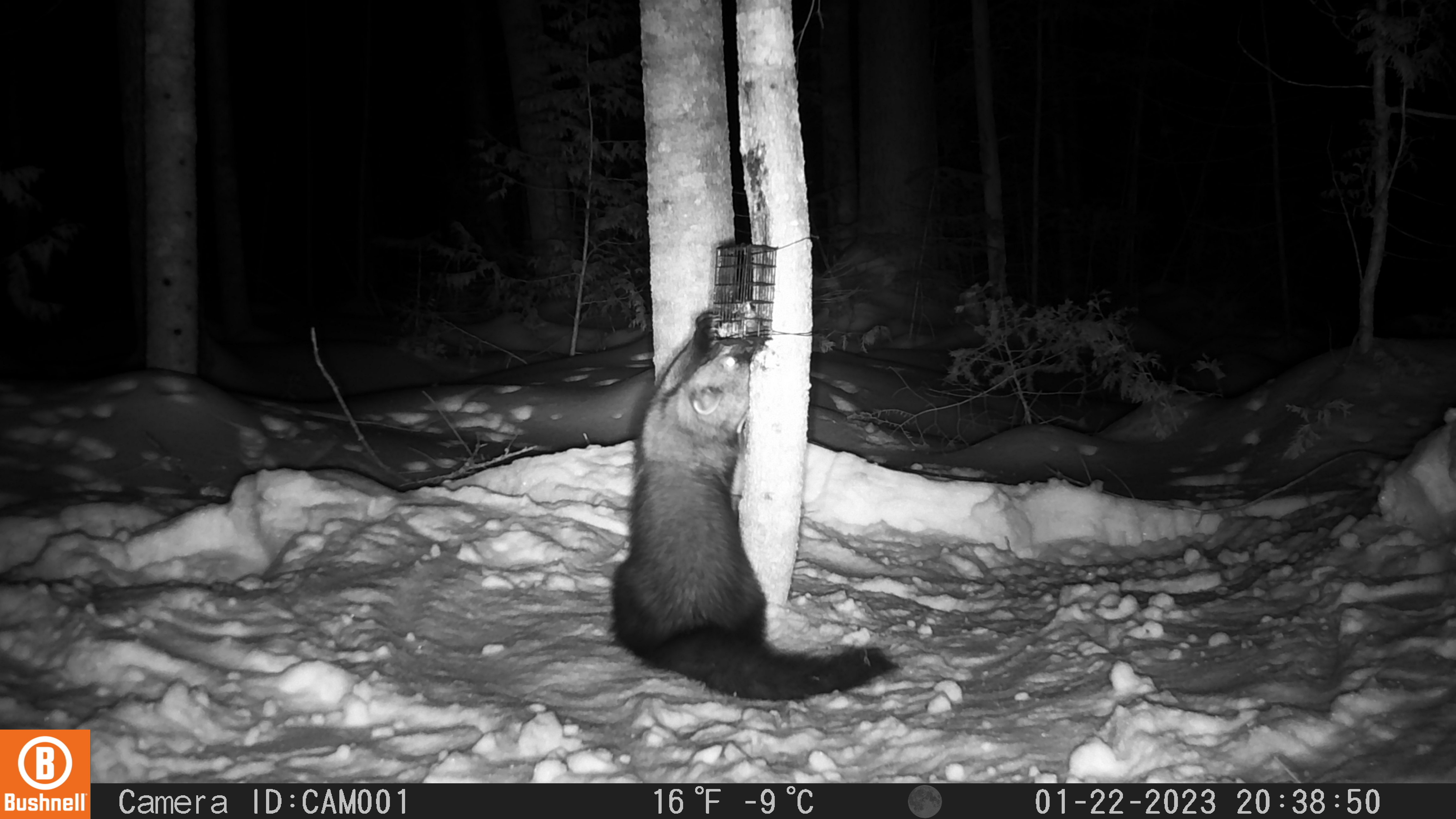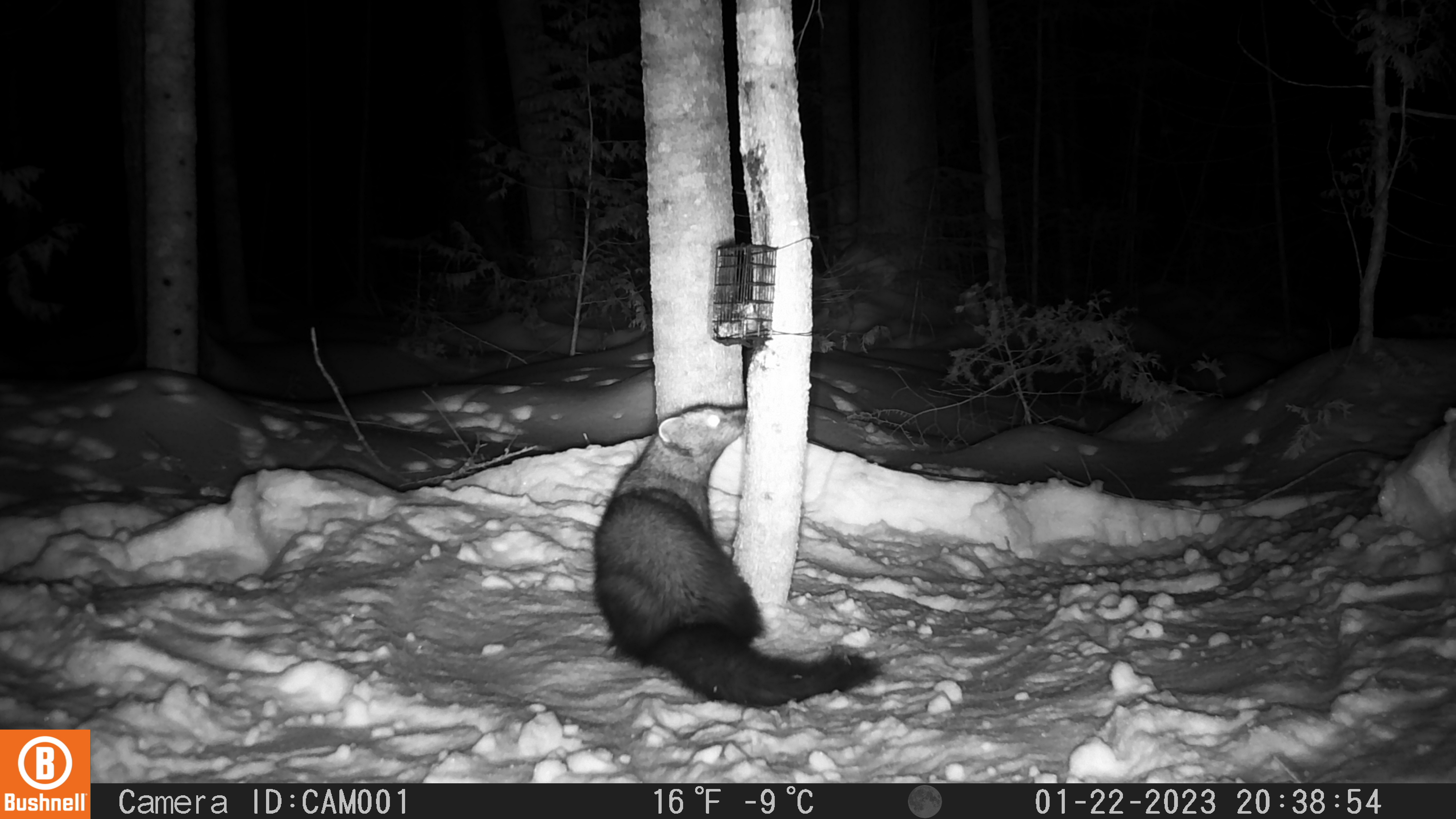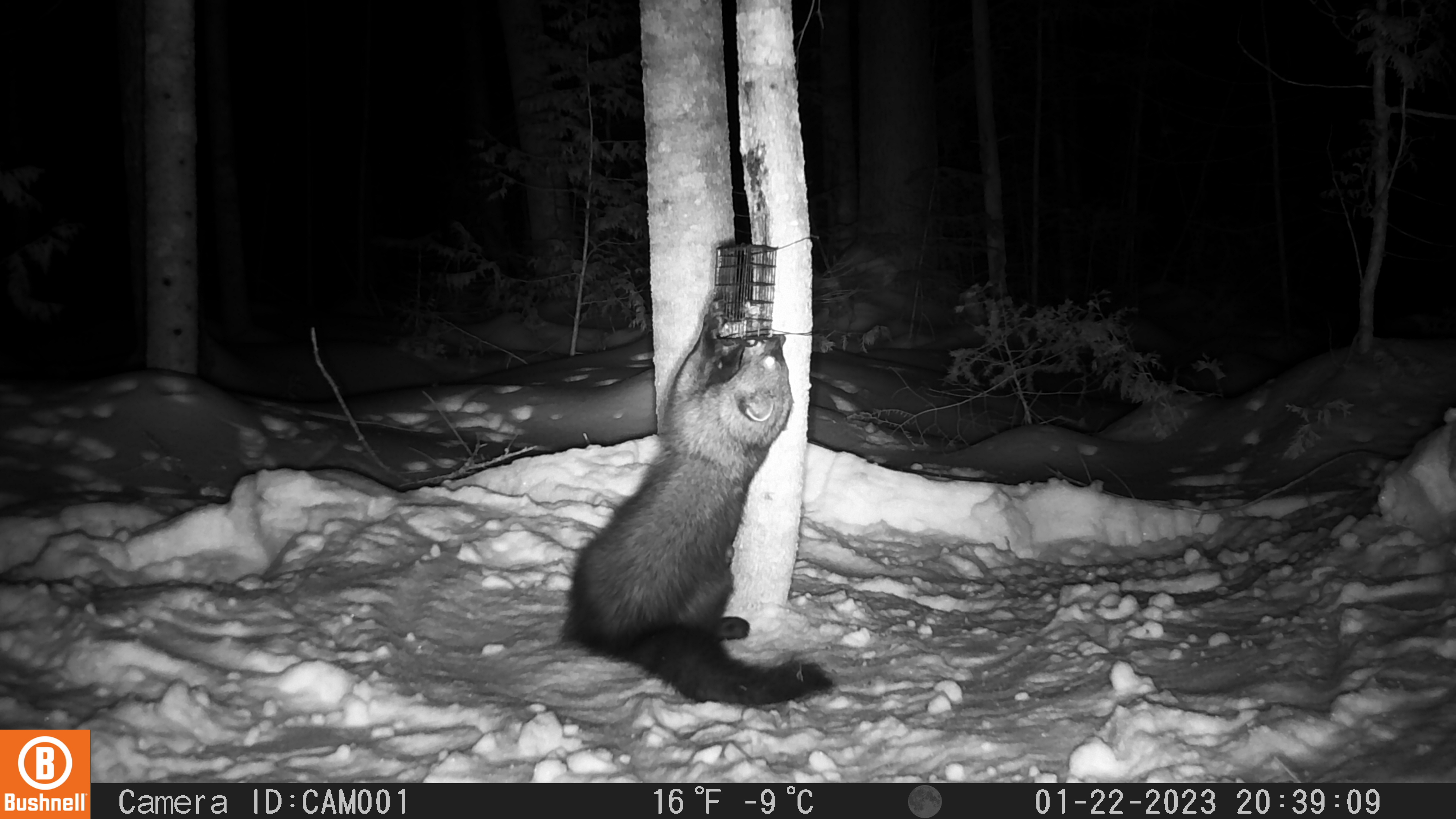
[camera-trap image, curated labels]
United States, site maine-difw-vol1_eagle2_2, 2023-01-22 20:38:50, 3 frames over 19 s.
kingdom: Animalia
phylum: Chordata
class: Mammalia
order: Carnivora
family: Mustelidae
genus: Pekania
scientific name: Pekania pennanti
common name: fisher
Fisher (Pekania pennanti).